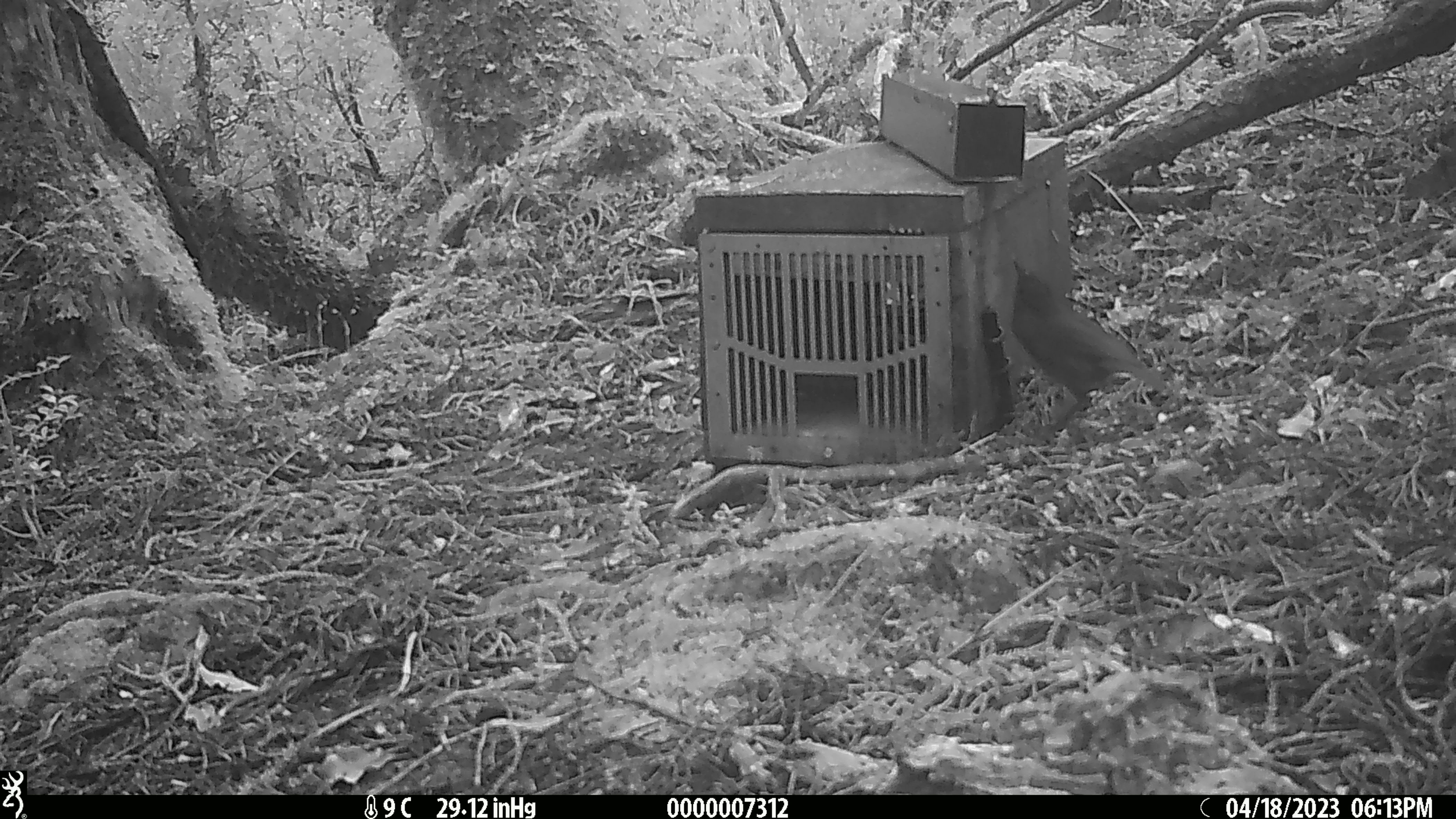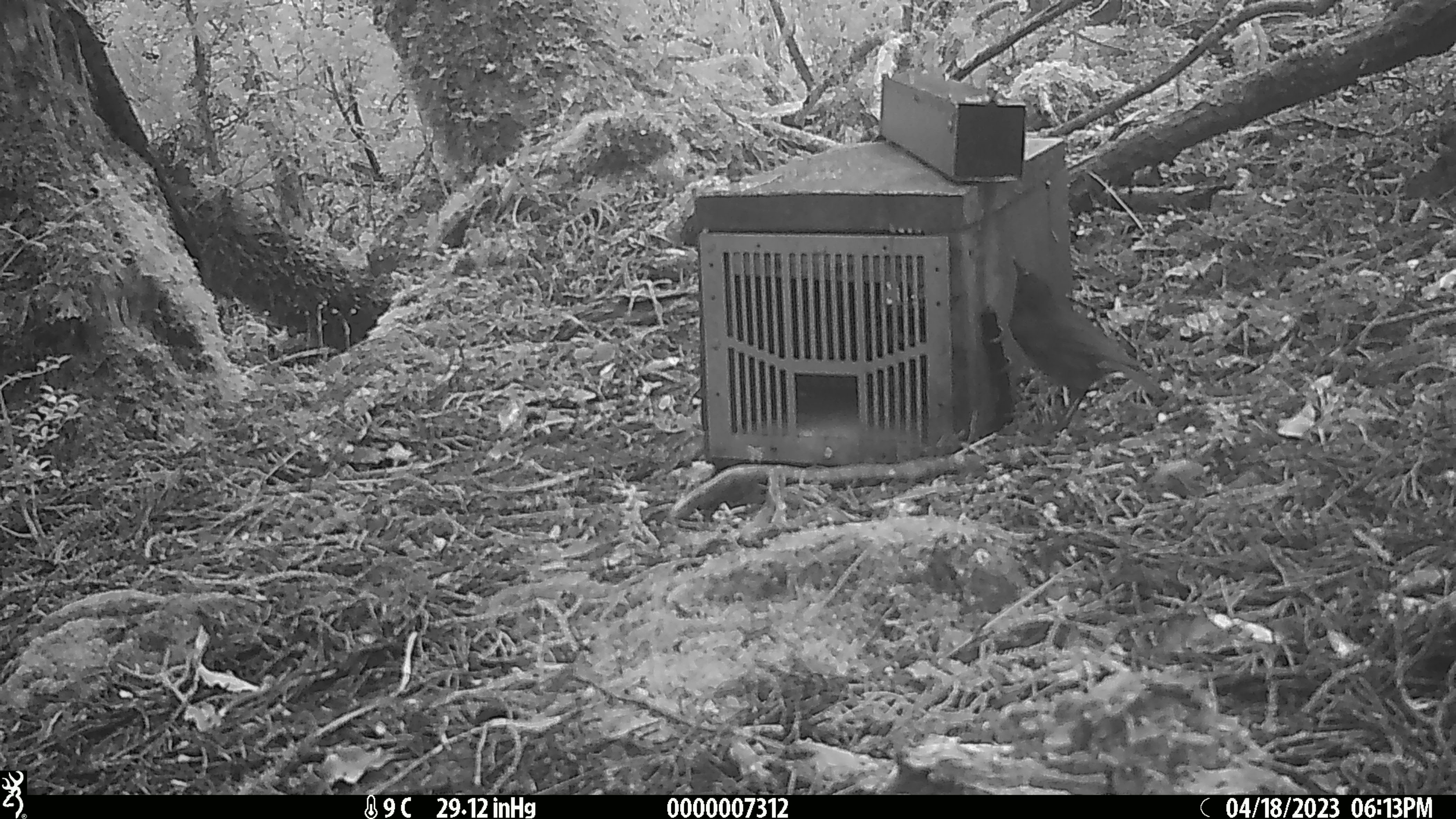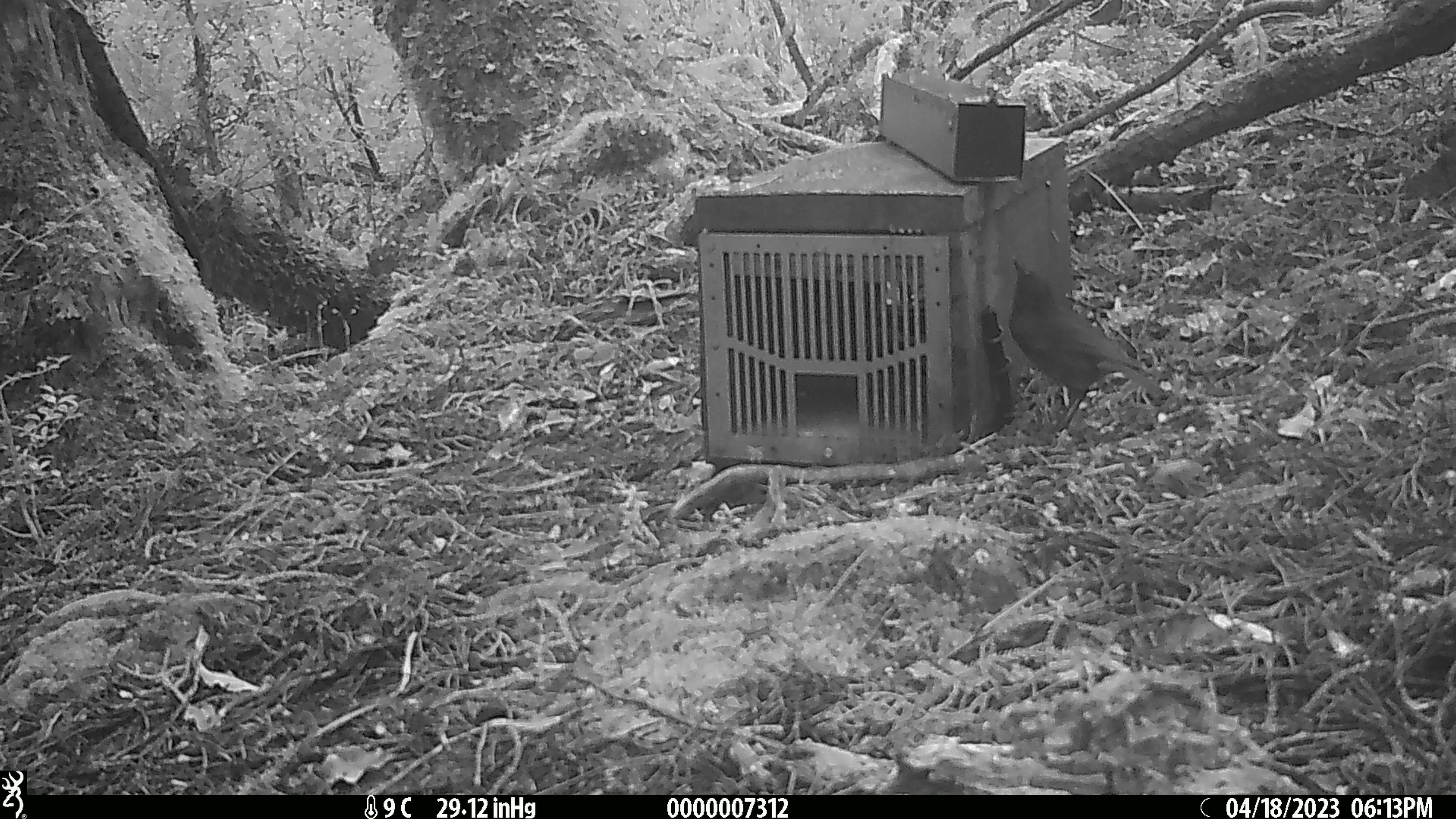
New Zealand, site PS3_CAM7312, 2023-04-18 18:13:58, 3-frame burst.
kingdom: Animalia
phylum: Chordata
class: Aves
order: Passeriformes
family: Petroicidae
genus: Petroica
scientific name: Petroica australis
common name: new zealand robin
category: robin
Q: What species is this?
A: Robin (new zealand robin) (Petroica australis).